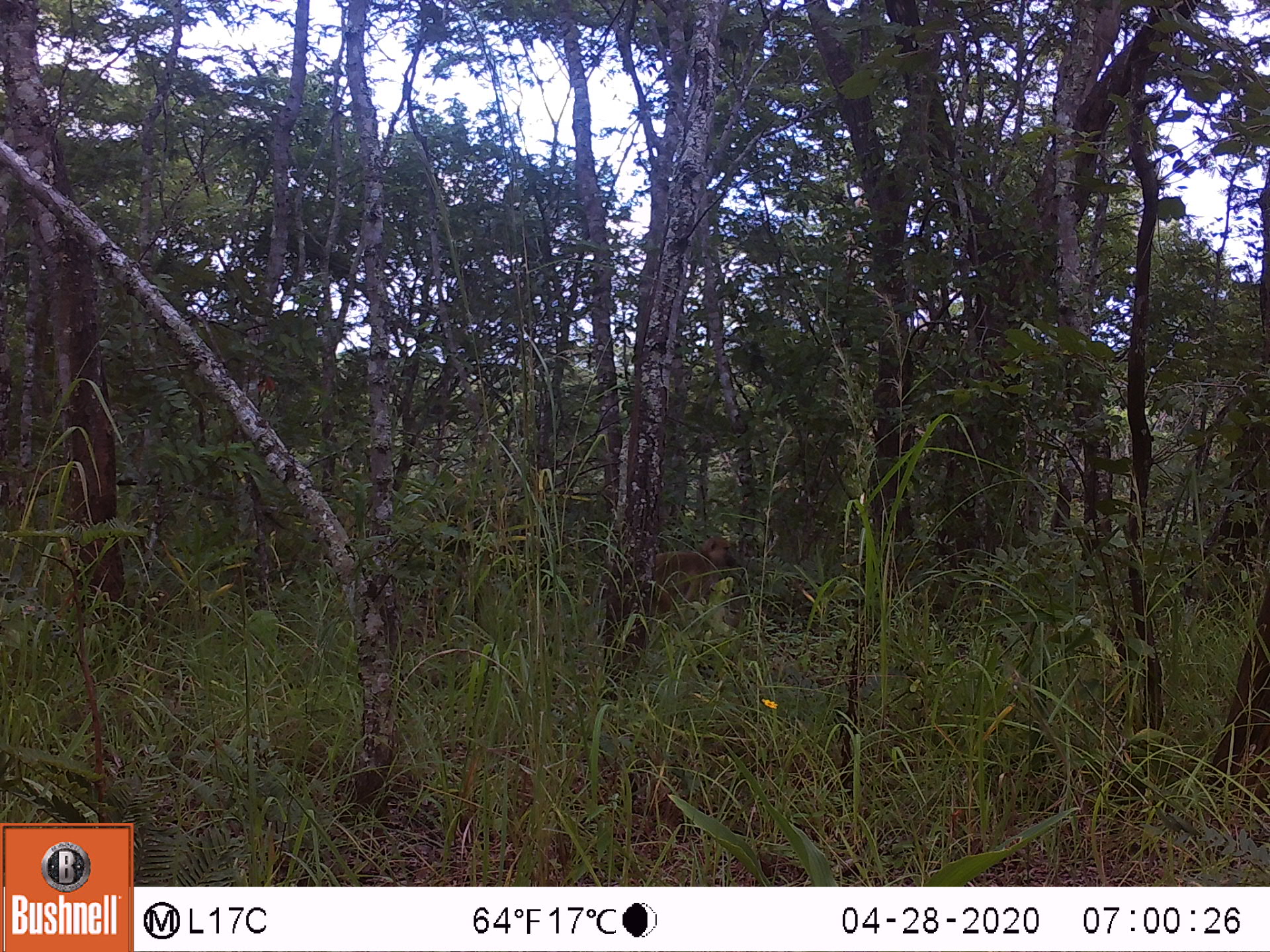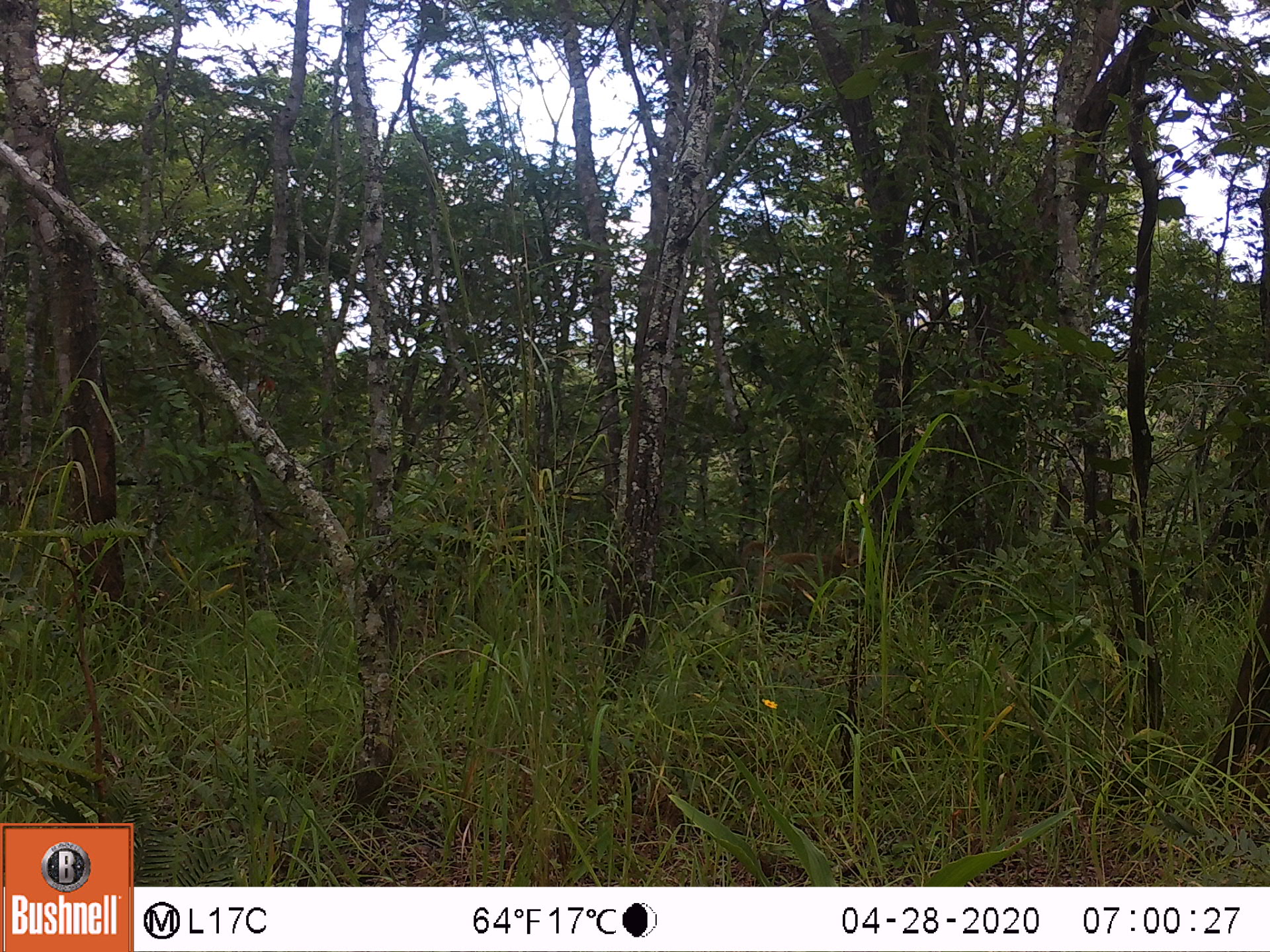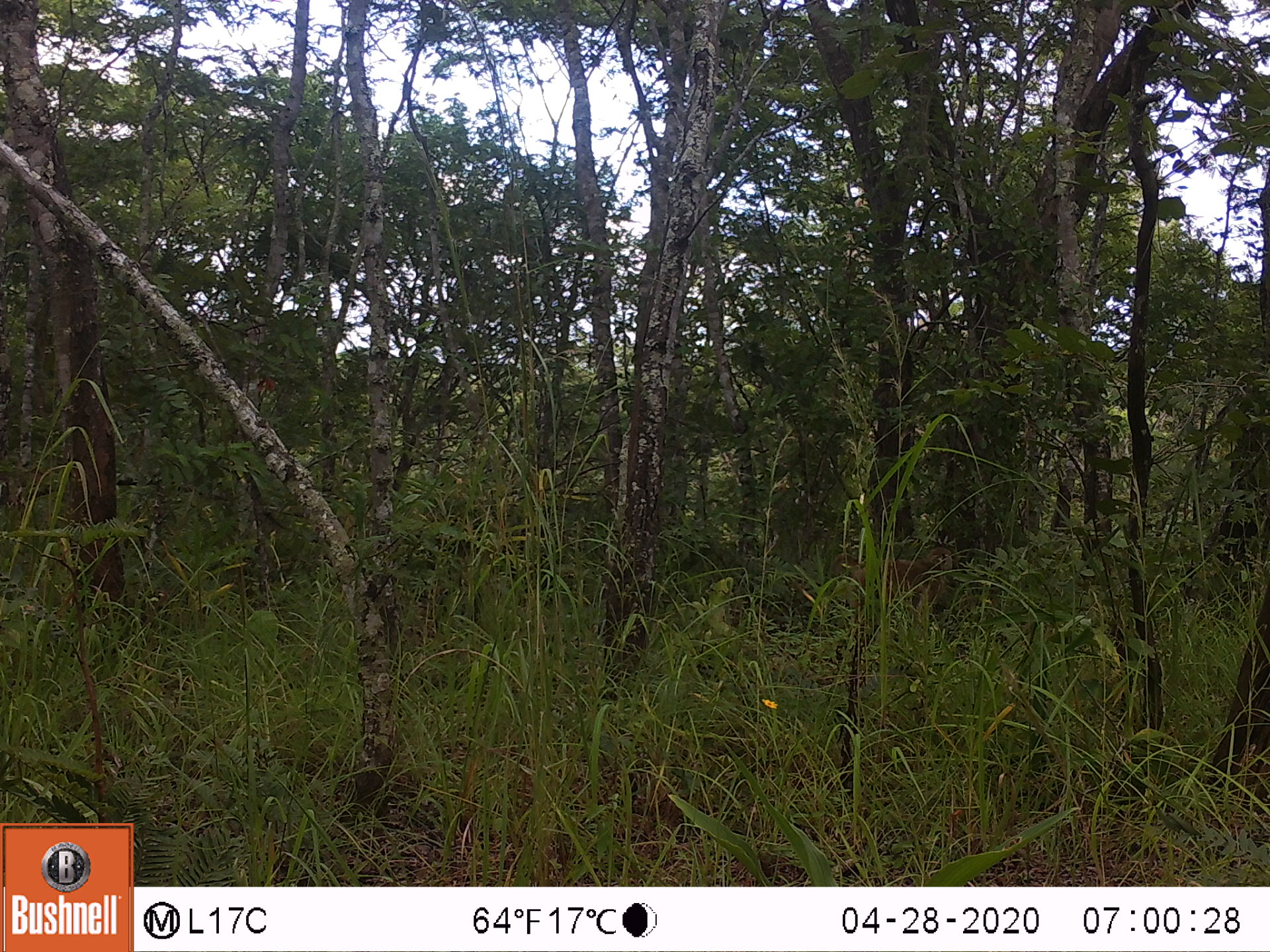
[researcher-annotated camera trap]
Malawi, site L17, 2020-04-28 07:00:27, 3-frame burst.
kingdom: Animalia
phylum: Chordata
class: Mammalia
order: Primates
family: Cercopithecidae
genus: Papio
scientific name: Papio cynocephalus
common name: yellow baboon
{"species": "yellow baboon (Papio cynocephalus)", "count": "1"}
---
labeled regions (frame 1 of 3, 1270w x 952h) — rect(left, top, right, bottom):
yellow baboon: rect(648, 530, 742, 625)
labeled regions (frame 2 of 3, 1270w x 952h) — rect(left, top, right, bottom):
yellow baboon: rect(727, 534, 872, 636)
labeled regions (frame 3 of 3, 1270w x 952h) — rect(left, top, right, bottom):
yellow baboon: rect(820, 547, 960, 635)